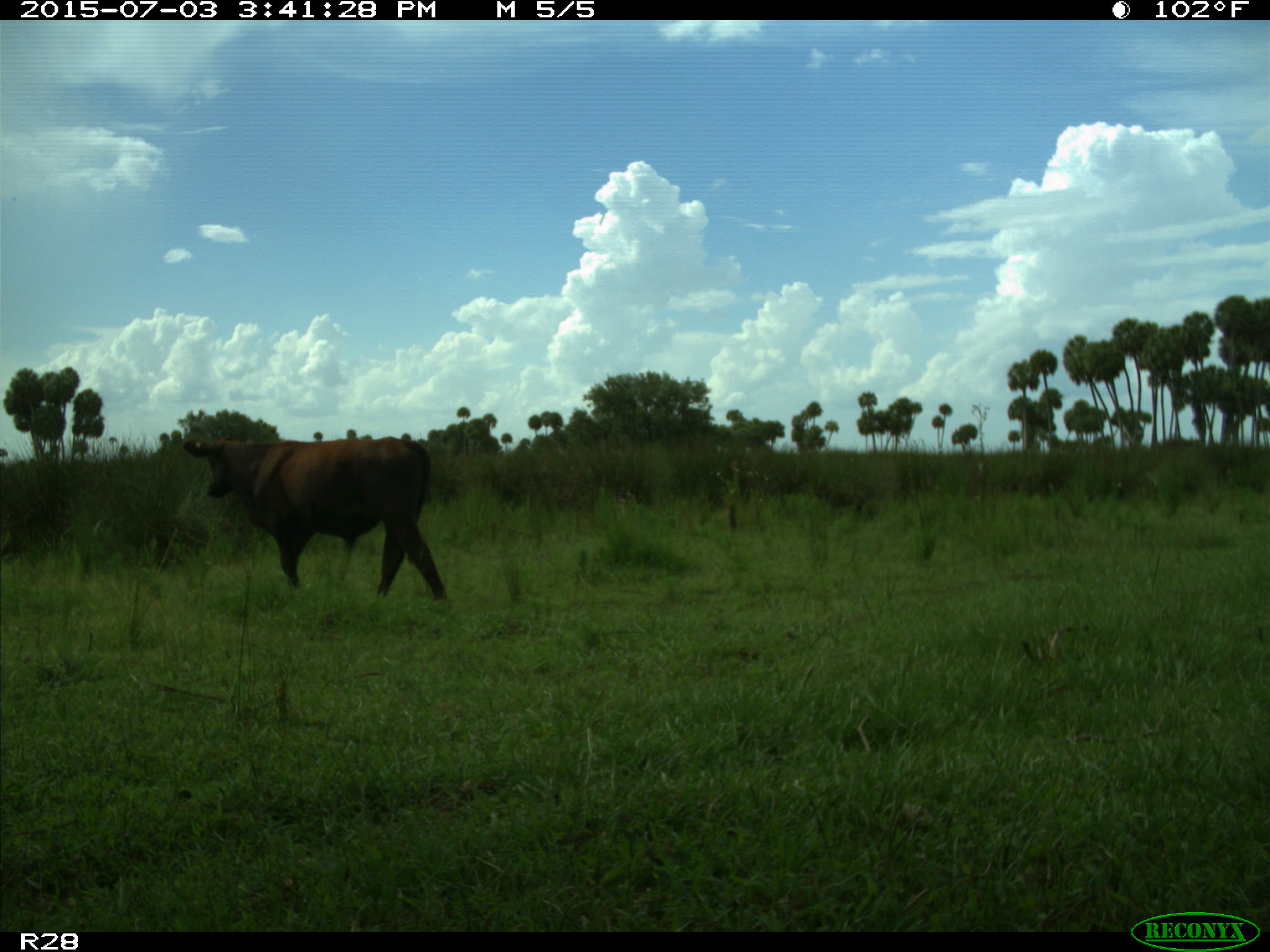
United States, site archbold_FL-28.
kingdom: Animalia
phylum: Chordata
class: Mammalia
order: Artiodactyla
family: Bovidae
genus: Bos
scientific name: Bos taurus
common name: domestic cow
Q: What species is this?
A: Bos taurus (domestic cow).